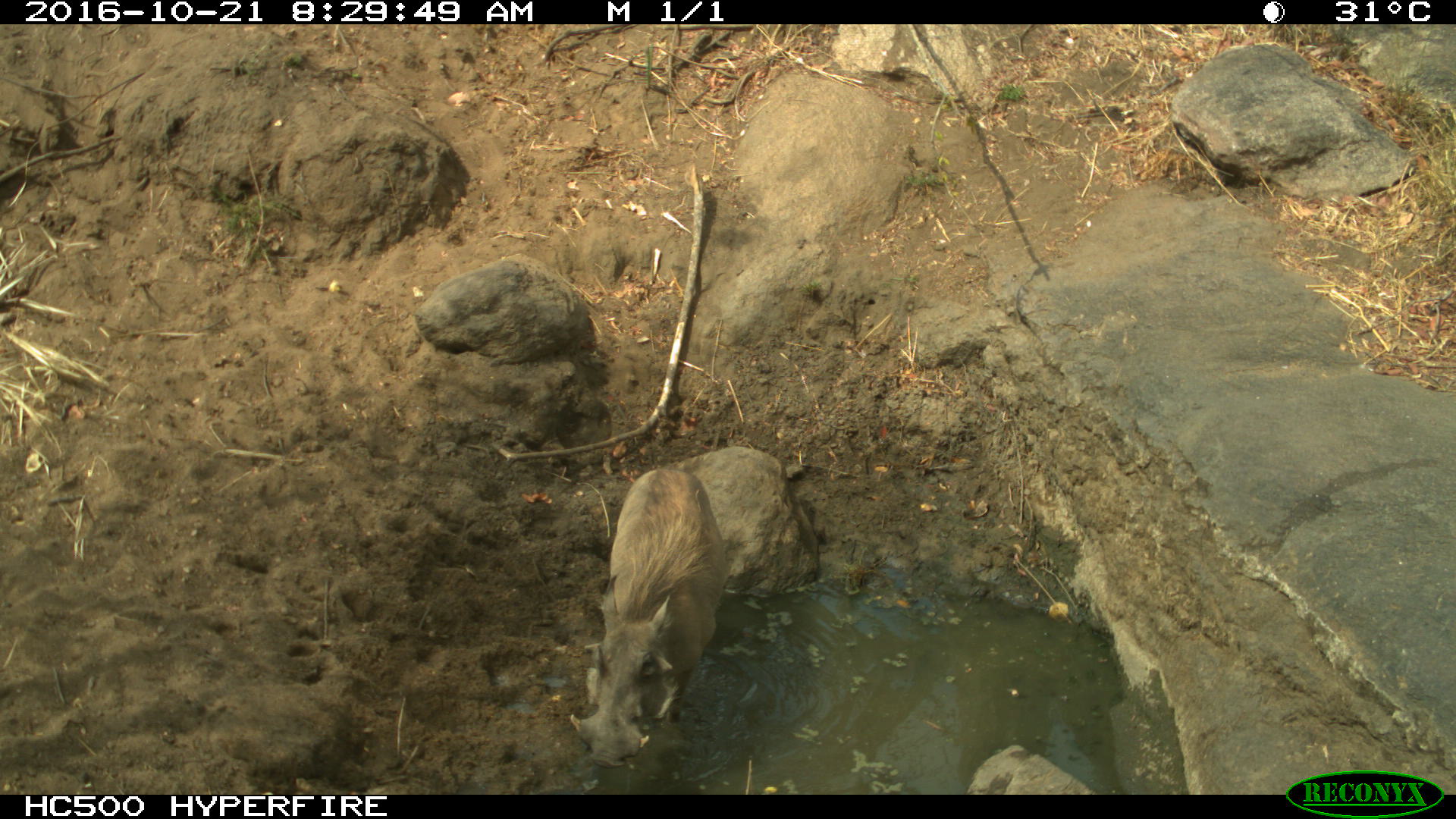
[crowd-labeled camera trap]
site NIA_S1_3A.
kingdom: Animalia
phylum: Chordata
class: Mammalia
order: Artiodactyla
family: Suidae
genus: Phacochoerus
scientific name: Phacochoerus africanus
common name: warthog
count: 1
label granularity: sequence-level